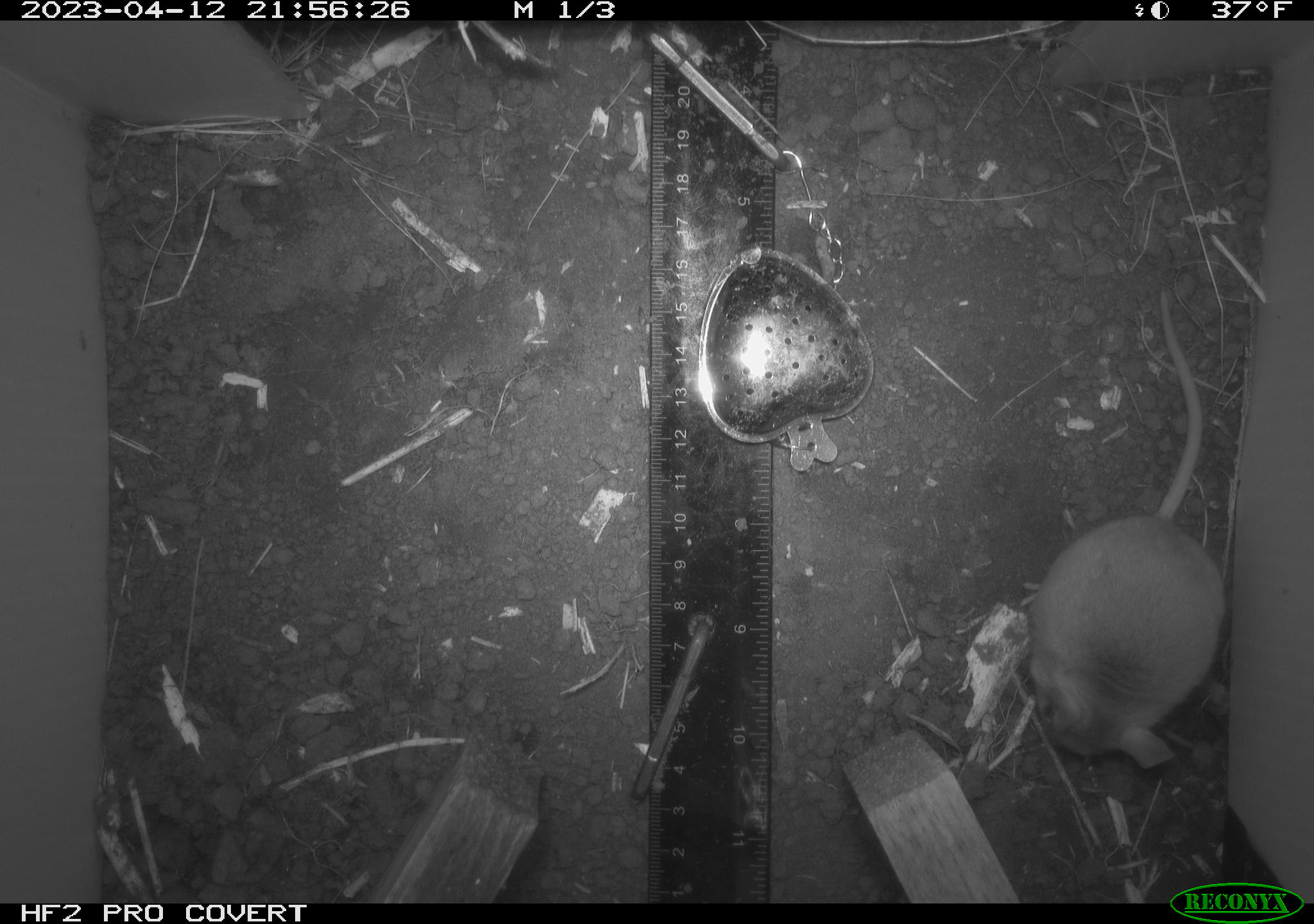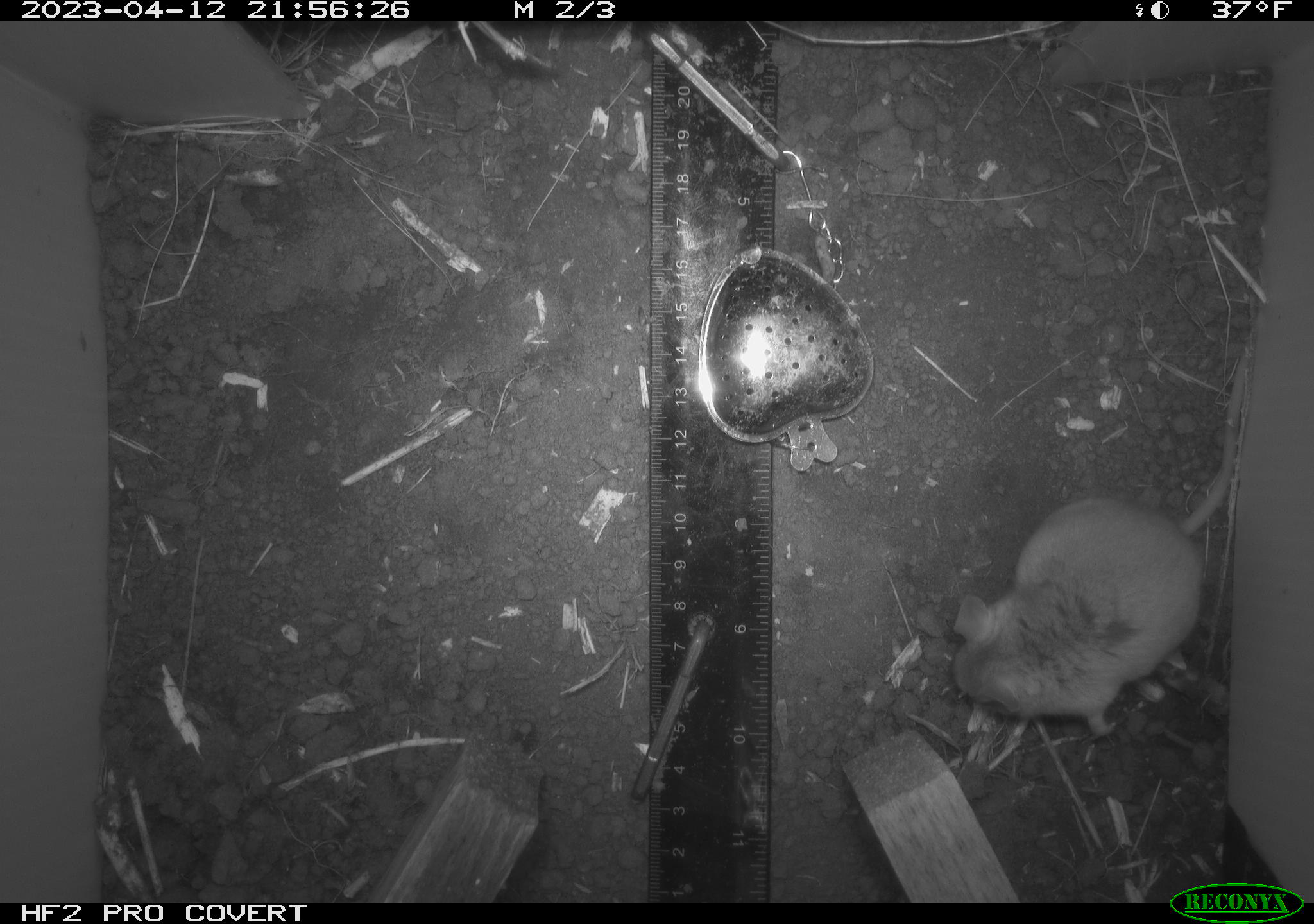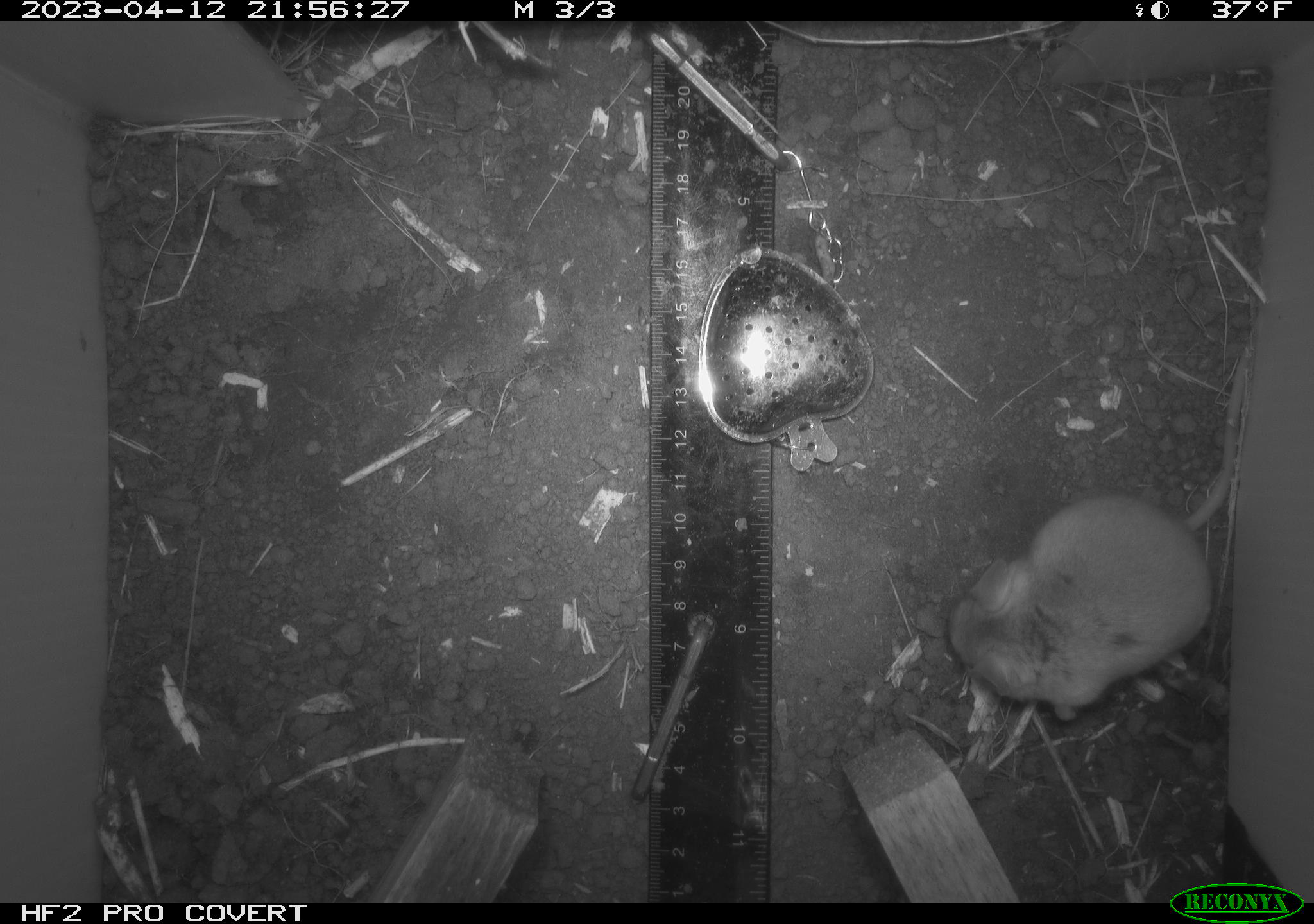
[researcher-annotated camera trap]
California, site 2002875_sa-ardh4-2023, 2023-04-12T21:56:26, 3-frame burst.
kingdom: Animalia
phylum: Chordata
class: Mammalia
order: Rodentia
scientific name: Rodentia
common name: mouse species